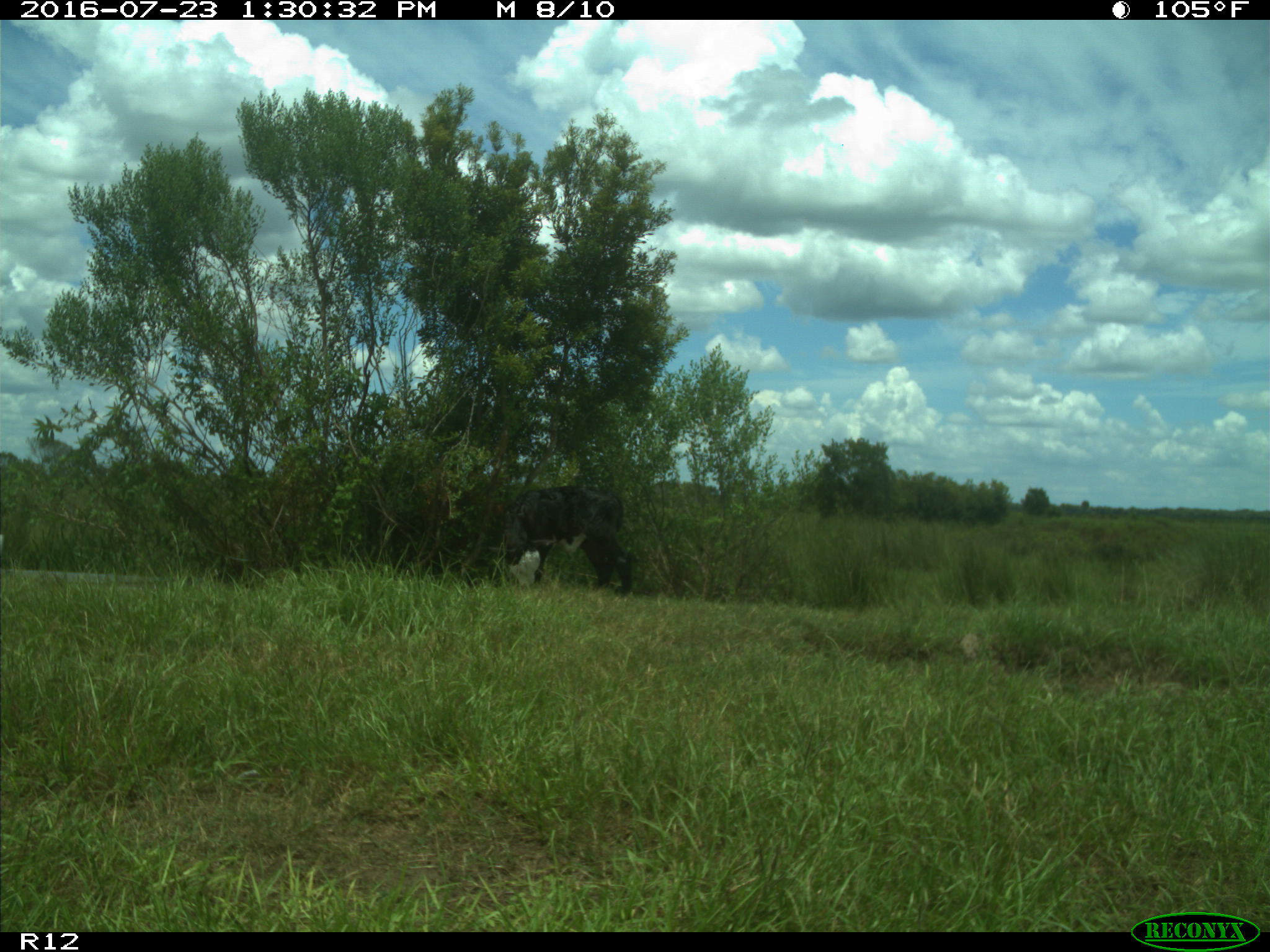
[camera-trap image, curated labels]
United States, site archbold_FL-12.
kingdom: Animalia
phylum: Chordata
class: Mammalia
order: Artiodactyla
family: Bovidae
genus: Bos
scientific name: Bos taurus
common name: domestic cow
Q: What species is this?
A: Bos taurus (domestic cow).